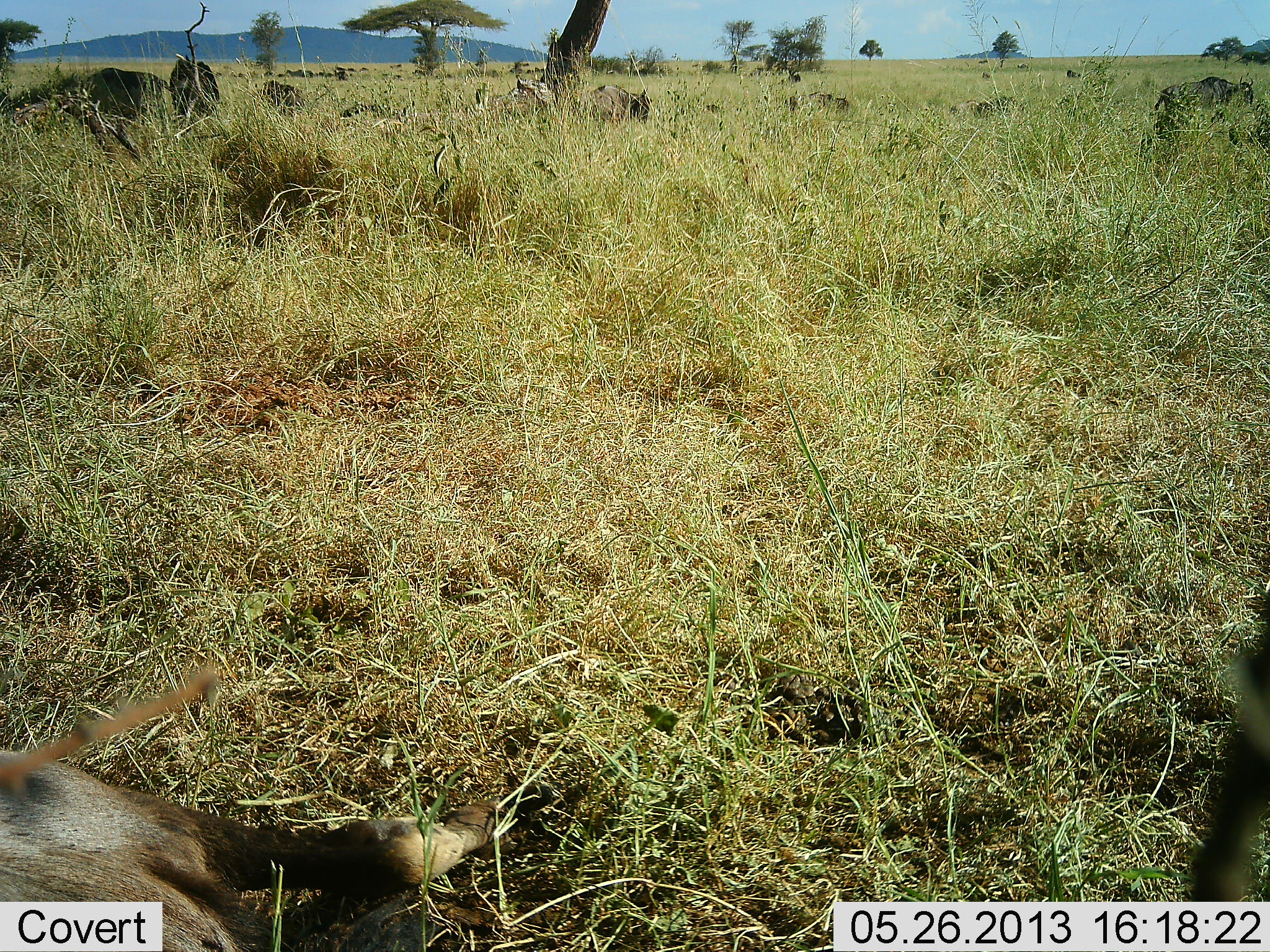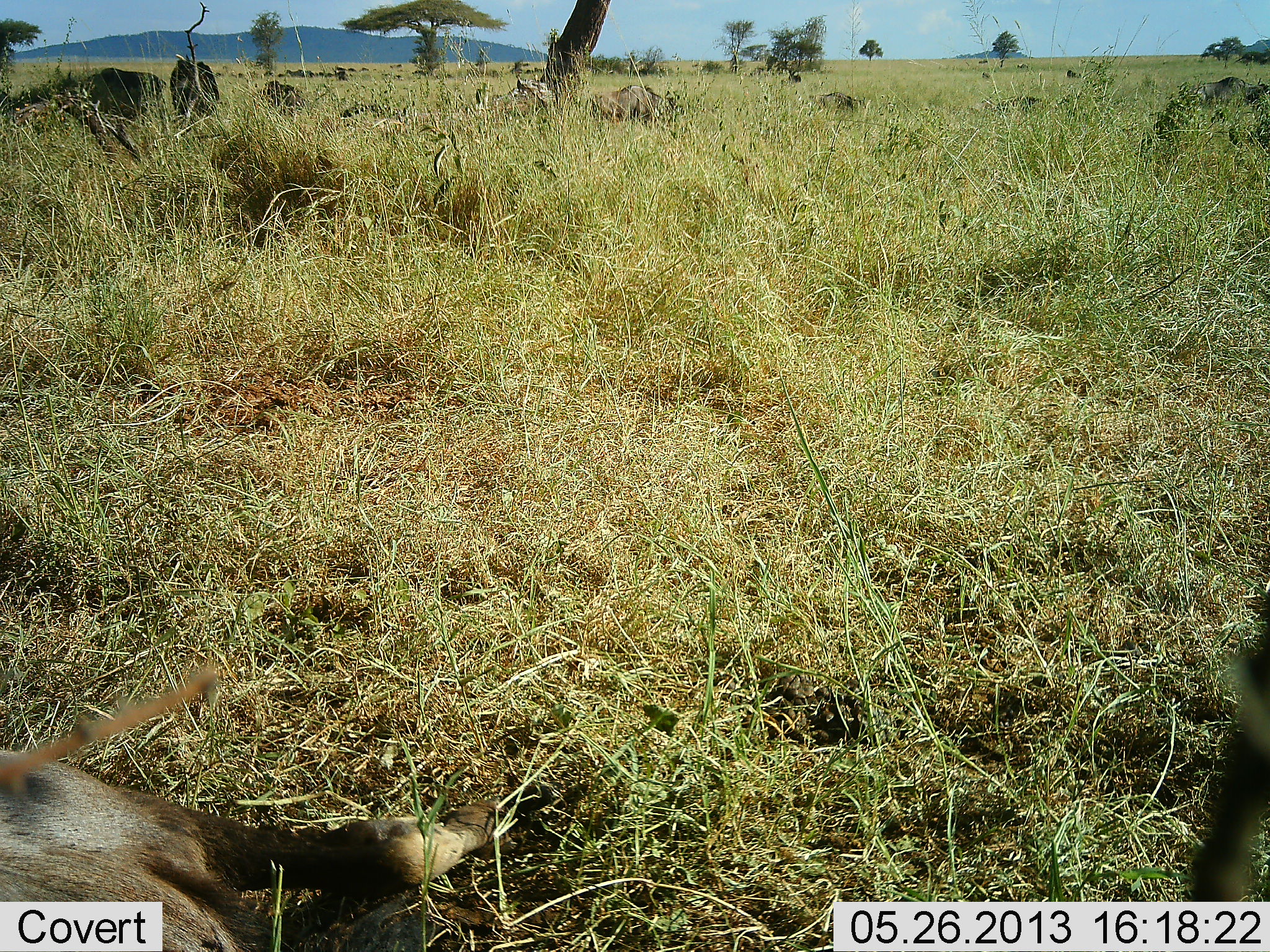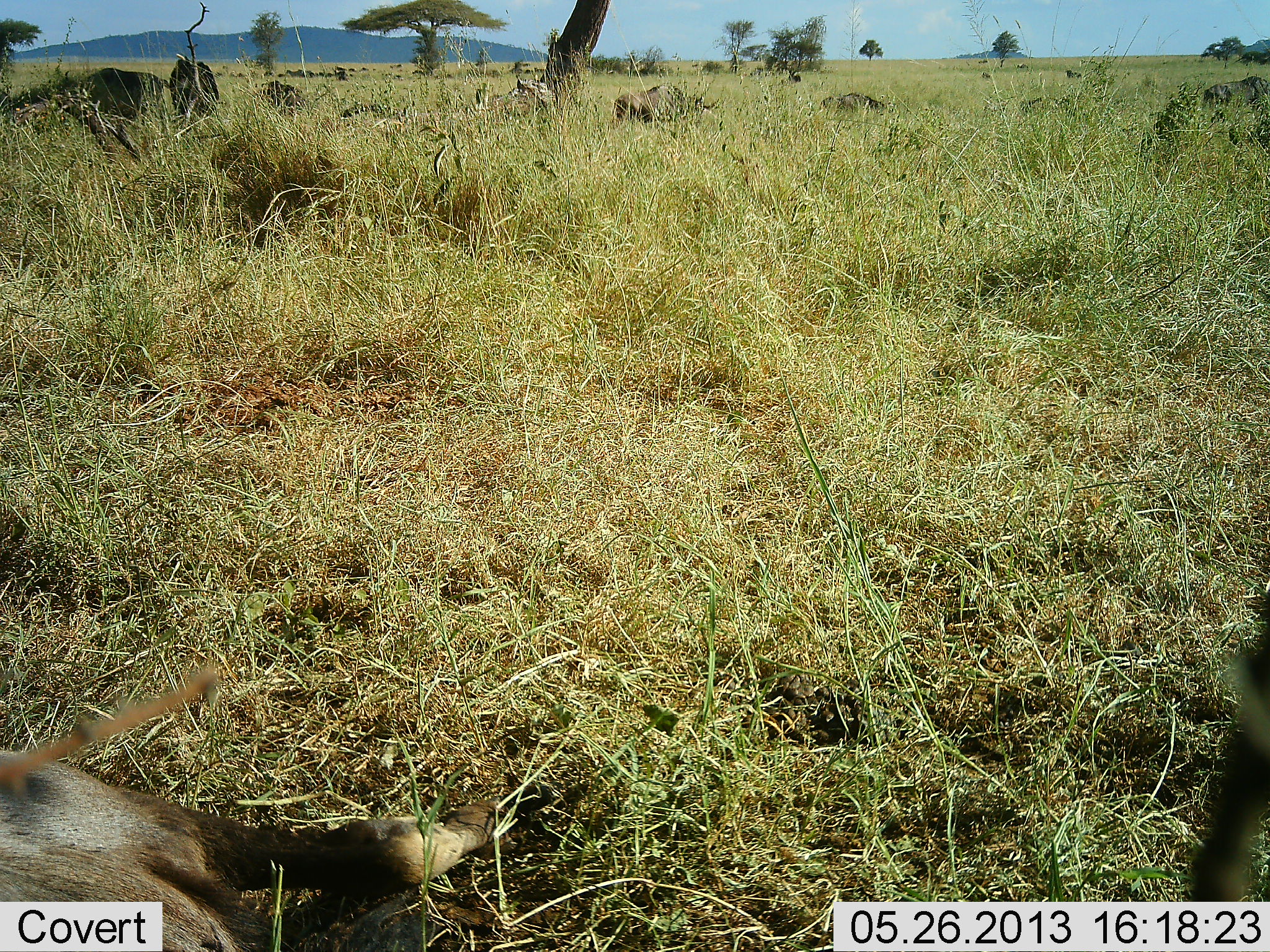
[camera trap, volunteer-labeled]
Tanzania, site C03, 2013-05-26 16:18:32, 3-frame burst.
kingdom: Animalia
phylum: Chordata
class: Mammalia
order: Artiodactyla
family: Bovidae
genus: Connochaetes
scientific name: Connochaetes taurinus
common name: blue wildebeest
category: wildebeest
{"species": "wildebeest (blue wildebeest) (Connochaetes taurinus)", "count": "7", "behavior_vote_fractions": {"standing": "56%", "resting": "52%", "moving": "89%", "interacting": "0%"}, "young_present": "11%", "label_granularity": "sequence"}